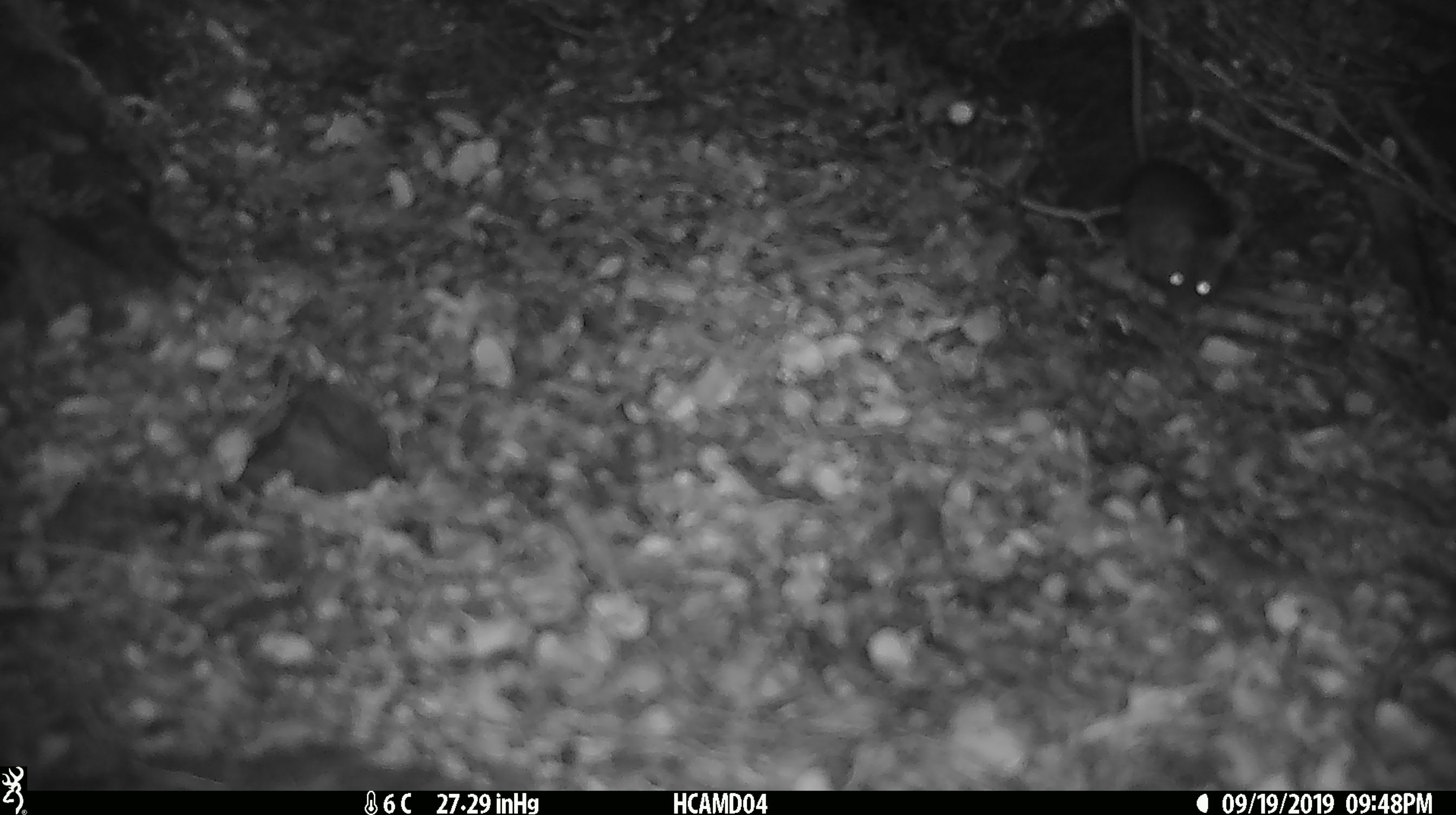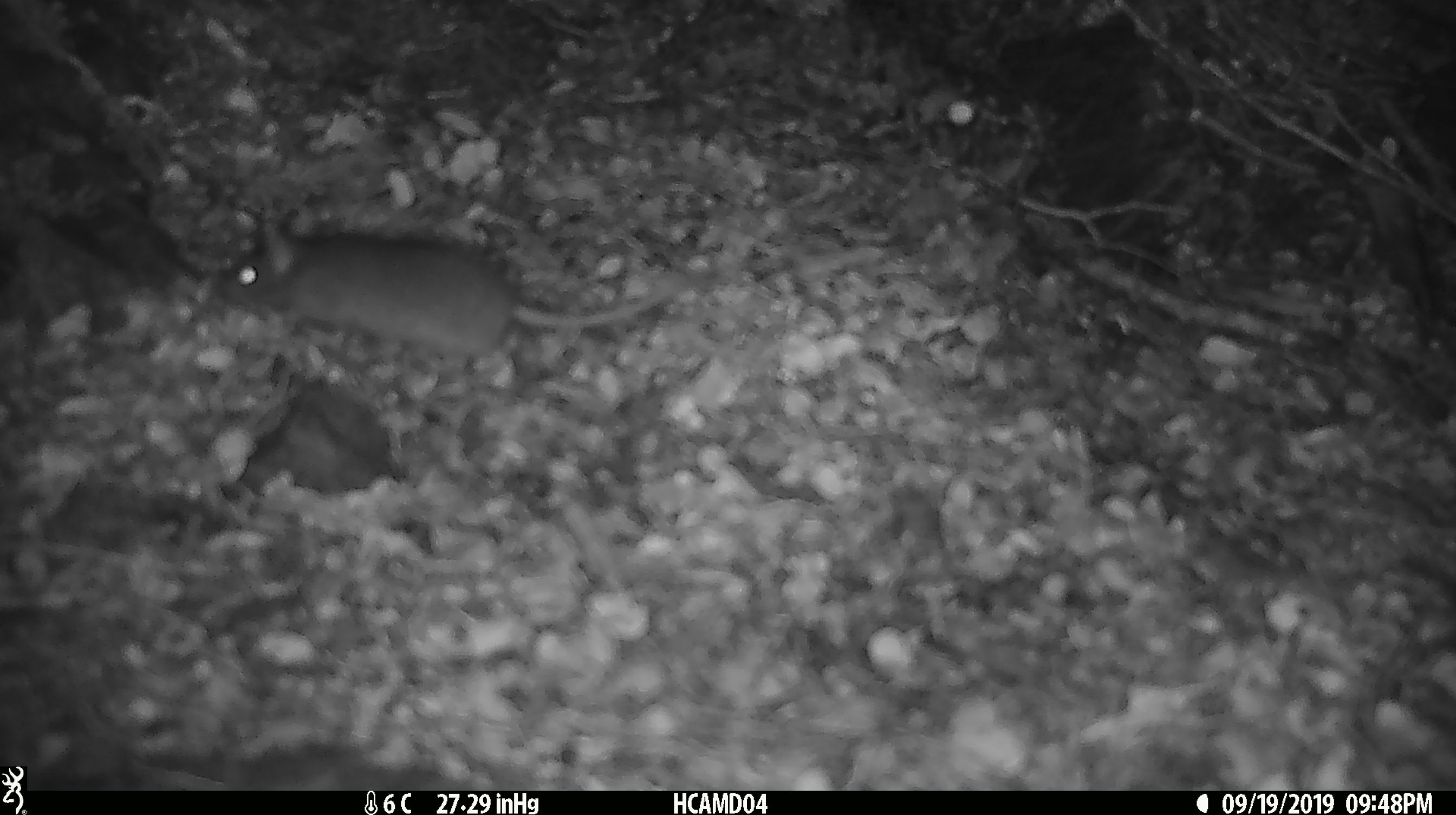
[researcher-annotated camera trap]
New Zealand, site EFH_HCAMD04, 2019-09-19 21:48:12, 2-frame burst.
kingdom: Animalia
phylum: Chordata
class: Mammalia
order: Rodentia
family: Muridae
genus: Mus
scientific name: Mus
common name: mouse